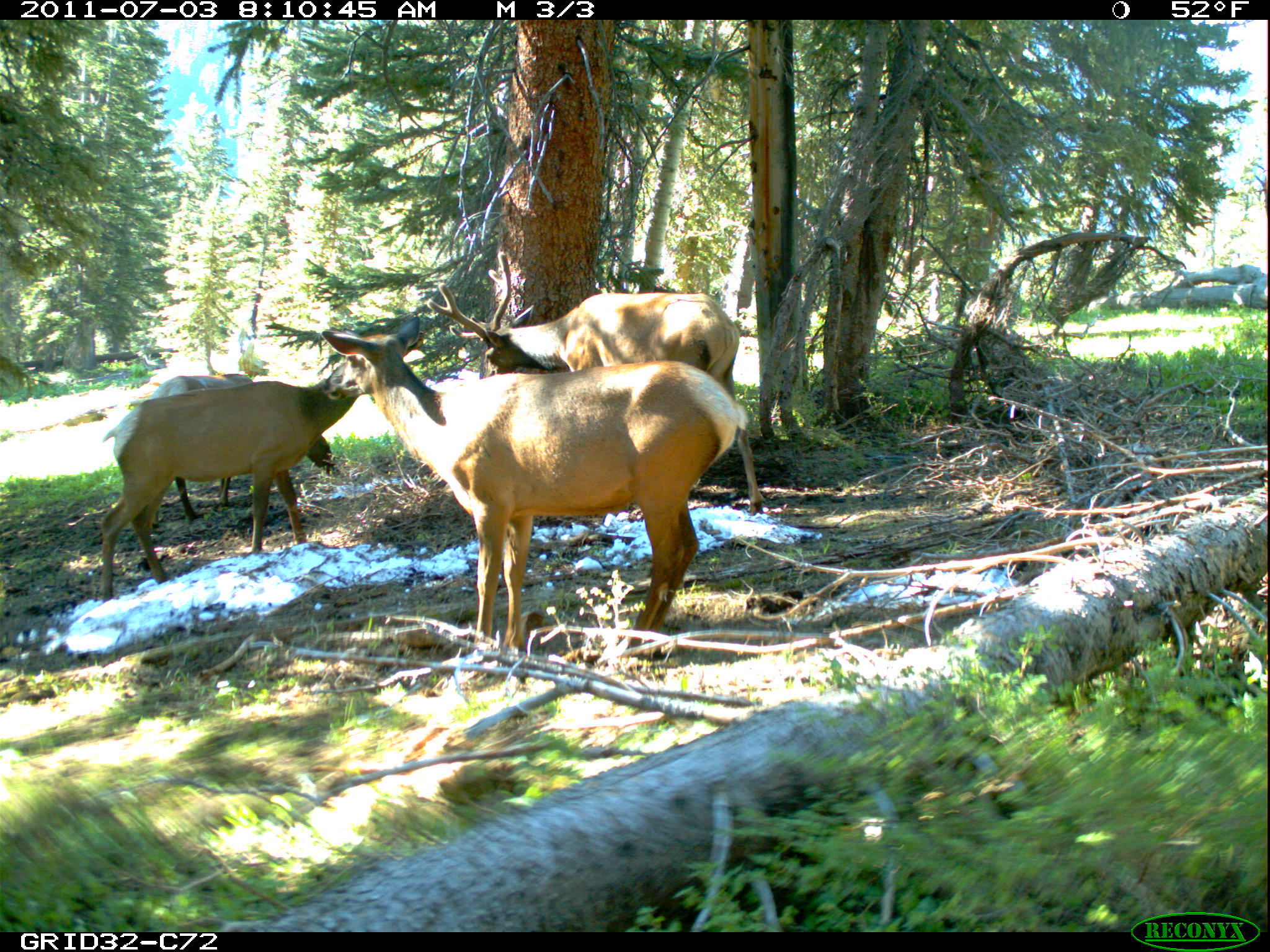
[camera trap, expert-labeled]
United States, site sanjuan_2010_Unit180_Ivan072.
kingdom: Animalia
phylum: Chordata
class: Mammalia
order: Artiodactyla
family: Cervidae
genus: Cervus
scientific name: Cervus elaphus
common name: red deer